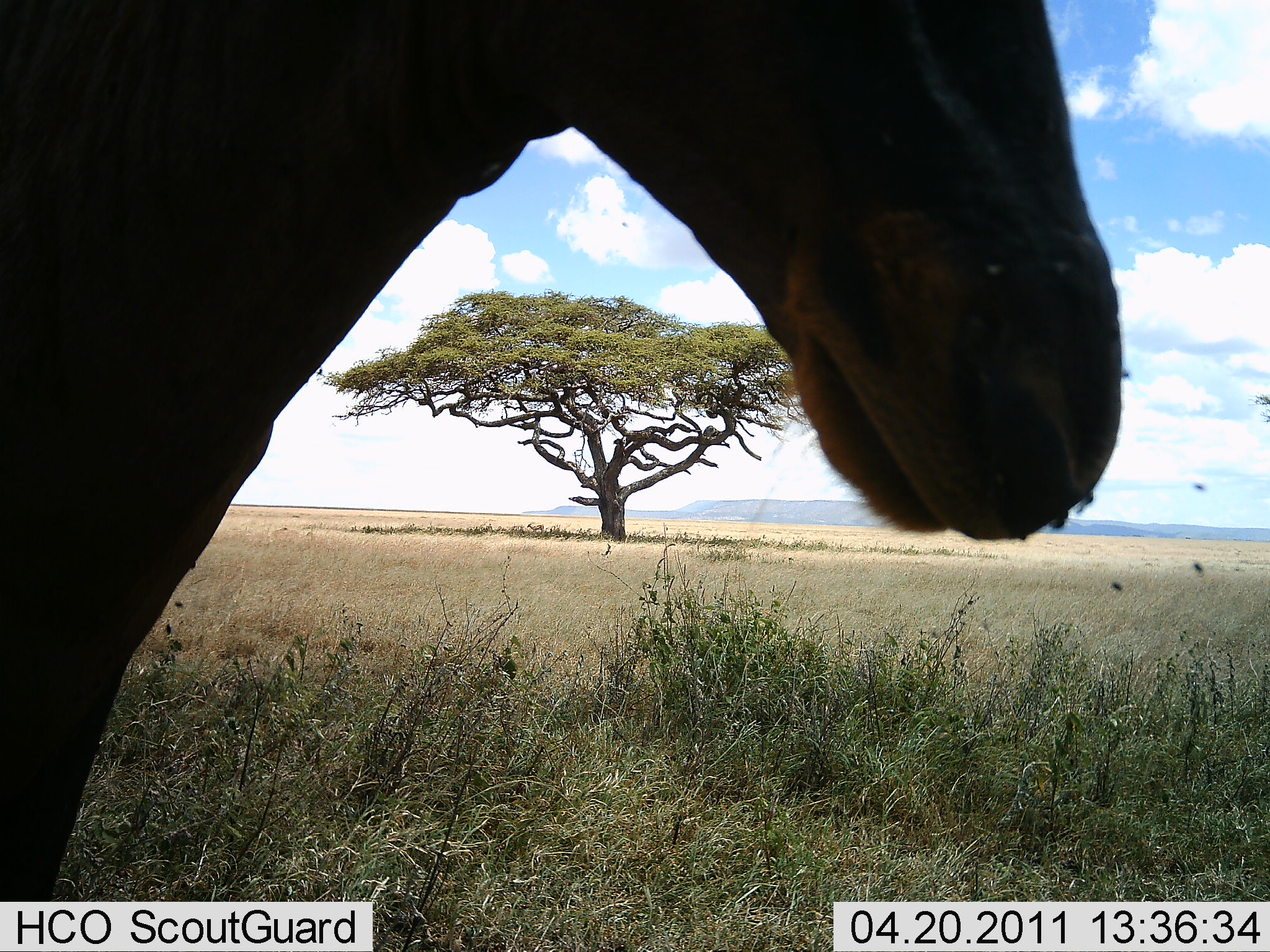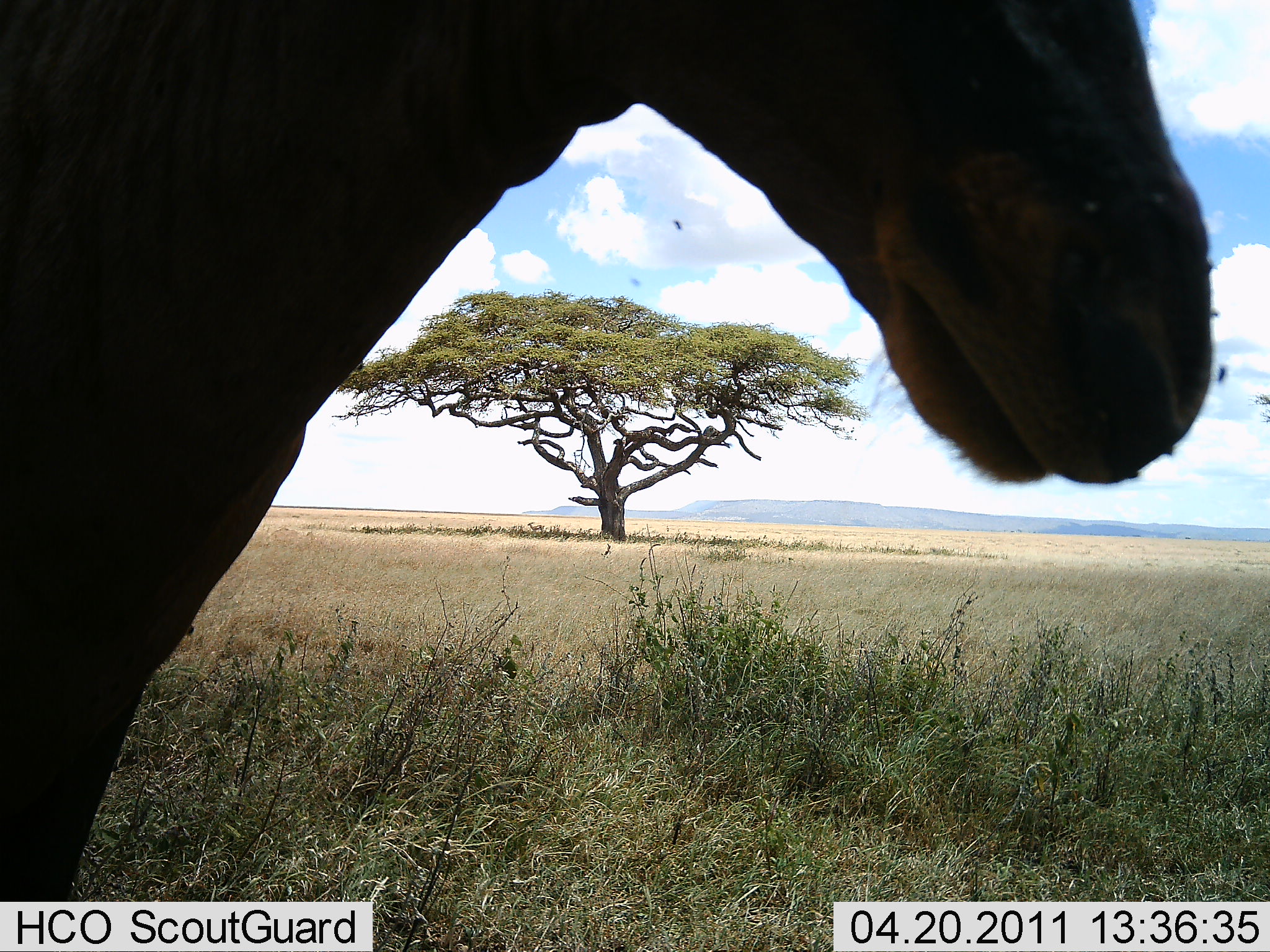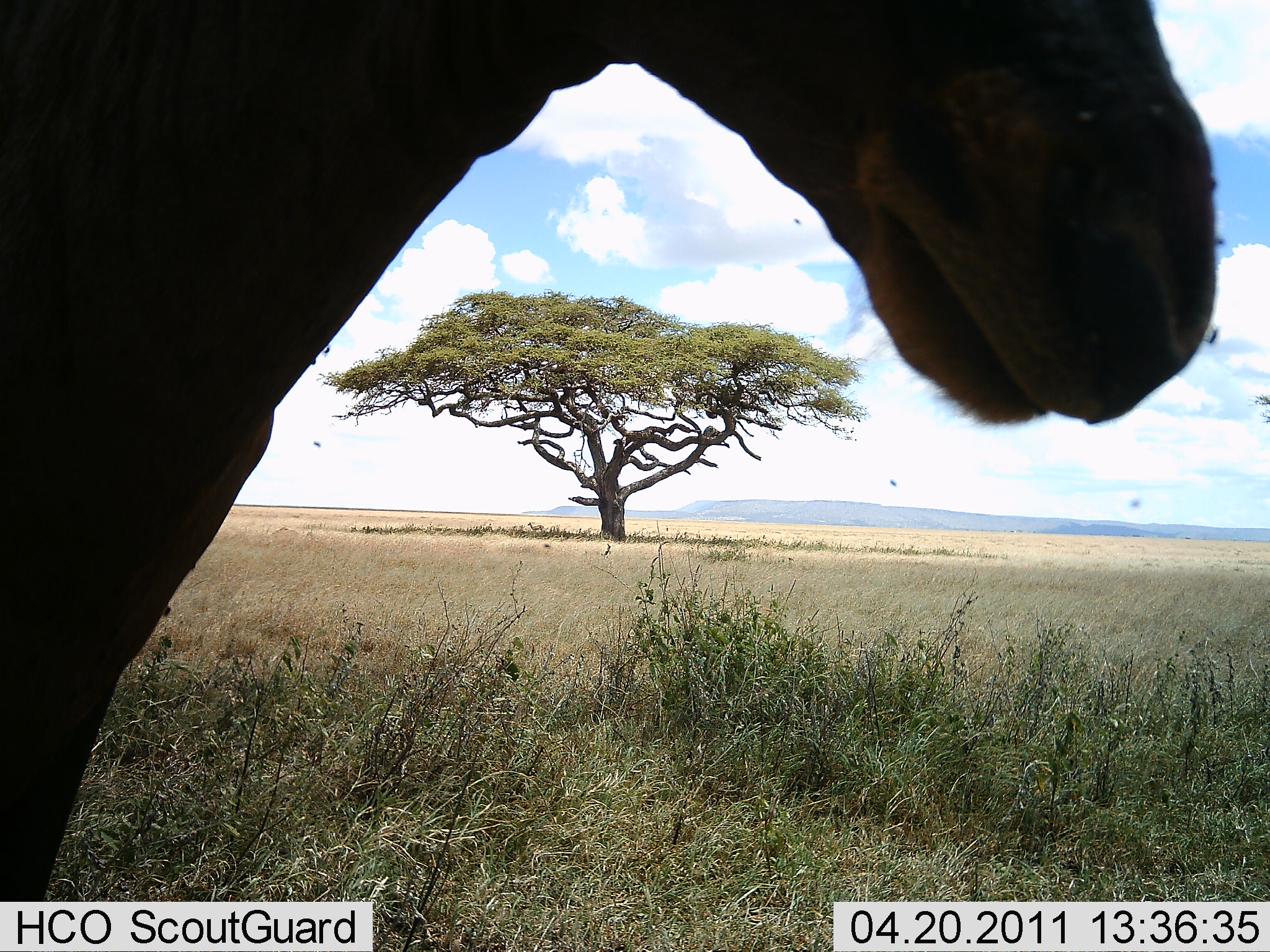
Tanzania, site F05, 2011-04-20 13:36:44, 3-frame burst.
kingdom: Animalia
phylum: Chordata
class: Mammalia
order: Artiodactyla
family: Bovidae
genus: Damaliscus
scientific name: Damaliscus lunatus jimela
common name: topi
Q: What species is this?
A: Topi (Damaliscus lunatus jimela).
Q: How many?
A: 1.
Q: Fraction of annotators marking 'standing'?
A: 80%.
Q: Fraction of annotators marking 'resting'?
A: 0%.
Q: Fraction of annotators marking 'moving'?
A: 20%.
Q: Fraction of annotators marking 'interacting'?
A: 0%.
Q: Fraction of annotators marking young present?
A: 0%.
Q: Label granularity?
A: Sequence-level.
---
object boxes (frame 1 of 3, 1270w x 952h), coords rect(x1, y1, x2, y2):
animal: rect(0, 0, 1124, 952)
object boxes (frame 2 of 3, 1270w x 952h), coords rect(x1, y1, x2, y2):
animal: rect(1, 1, 1217, 952)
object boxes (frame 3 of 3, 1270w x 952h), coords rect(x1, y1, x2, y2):
animal: rect(0, 1, 1219, 952)